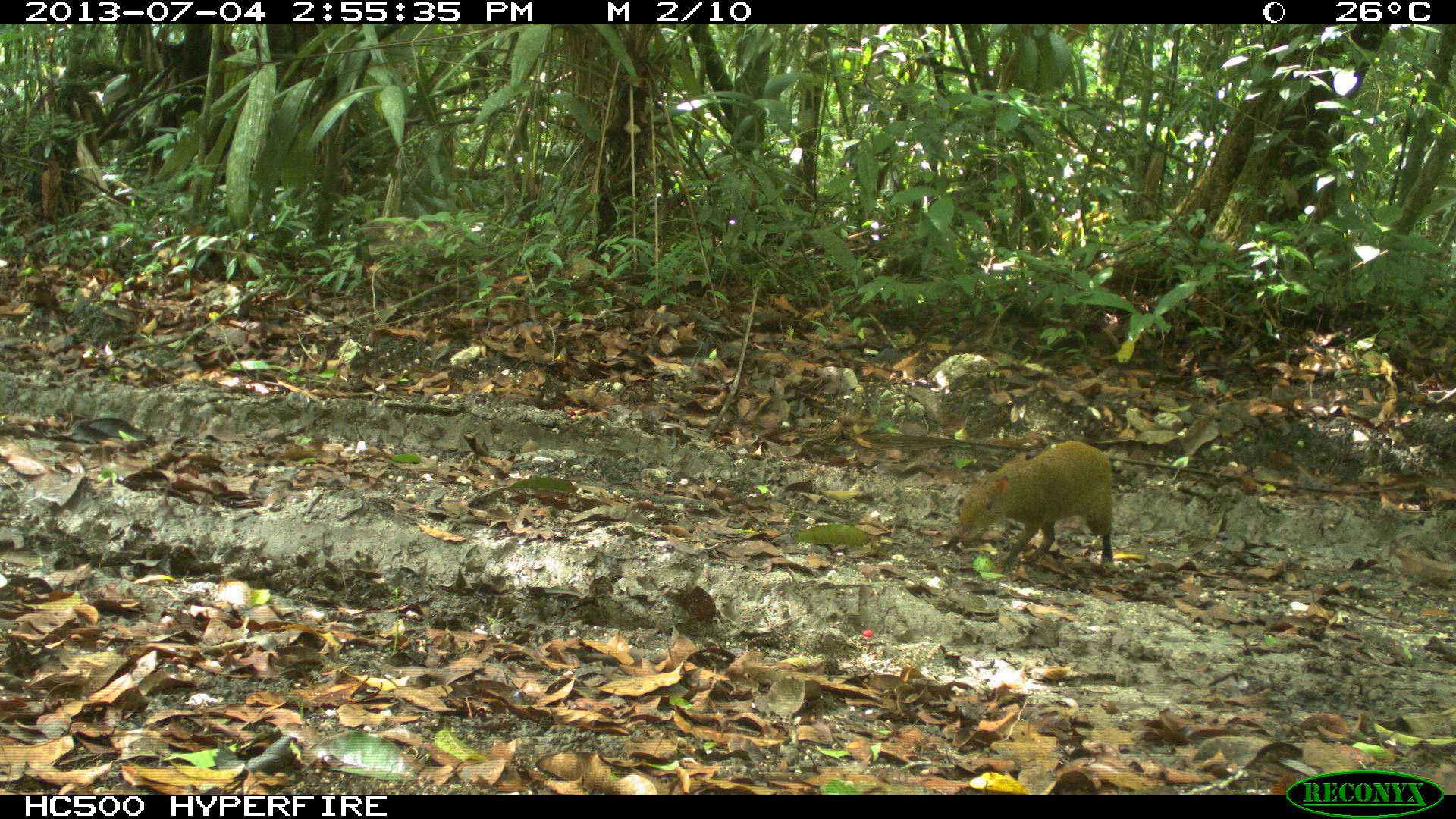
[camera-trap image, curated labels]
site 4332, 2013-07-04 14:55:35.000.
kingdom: Animalia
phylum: Chordata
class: Mammalia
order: Rodentia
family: Dasyproctidae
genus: Dasyprocta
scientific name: Dasyprocta punctata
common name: central american agouti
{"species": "Dasyprocta punctata (central american agouti)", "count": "1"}